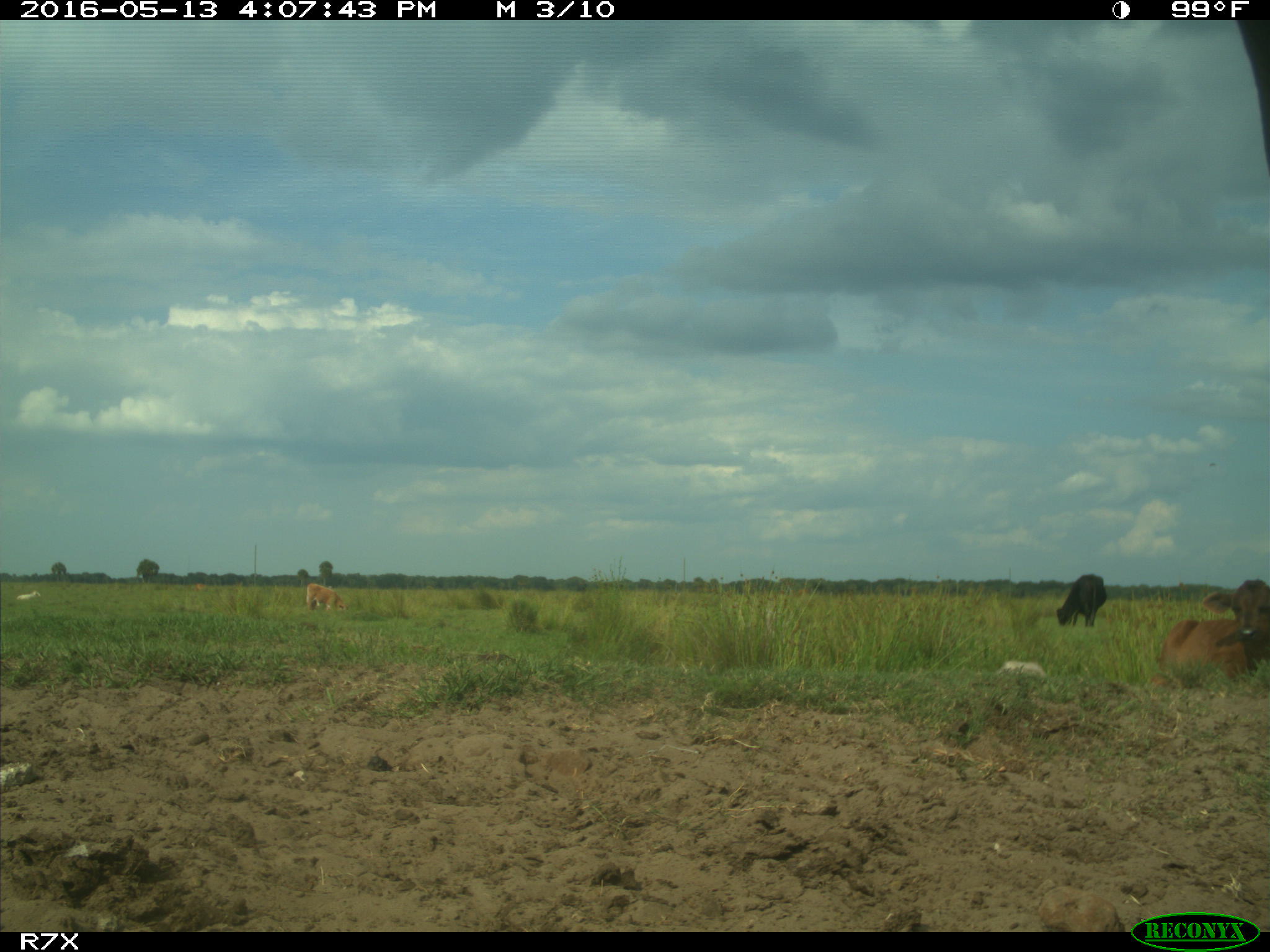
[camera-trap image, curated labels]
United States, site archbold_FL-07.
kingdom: Animalia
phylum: Chordata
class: Mammalia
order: Artiodactyla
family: Bovidae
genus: Bos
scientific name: Bos taurus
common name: domestic cow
Bos taurus (domestic cow).